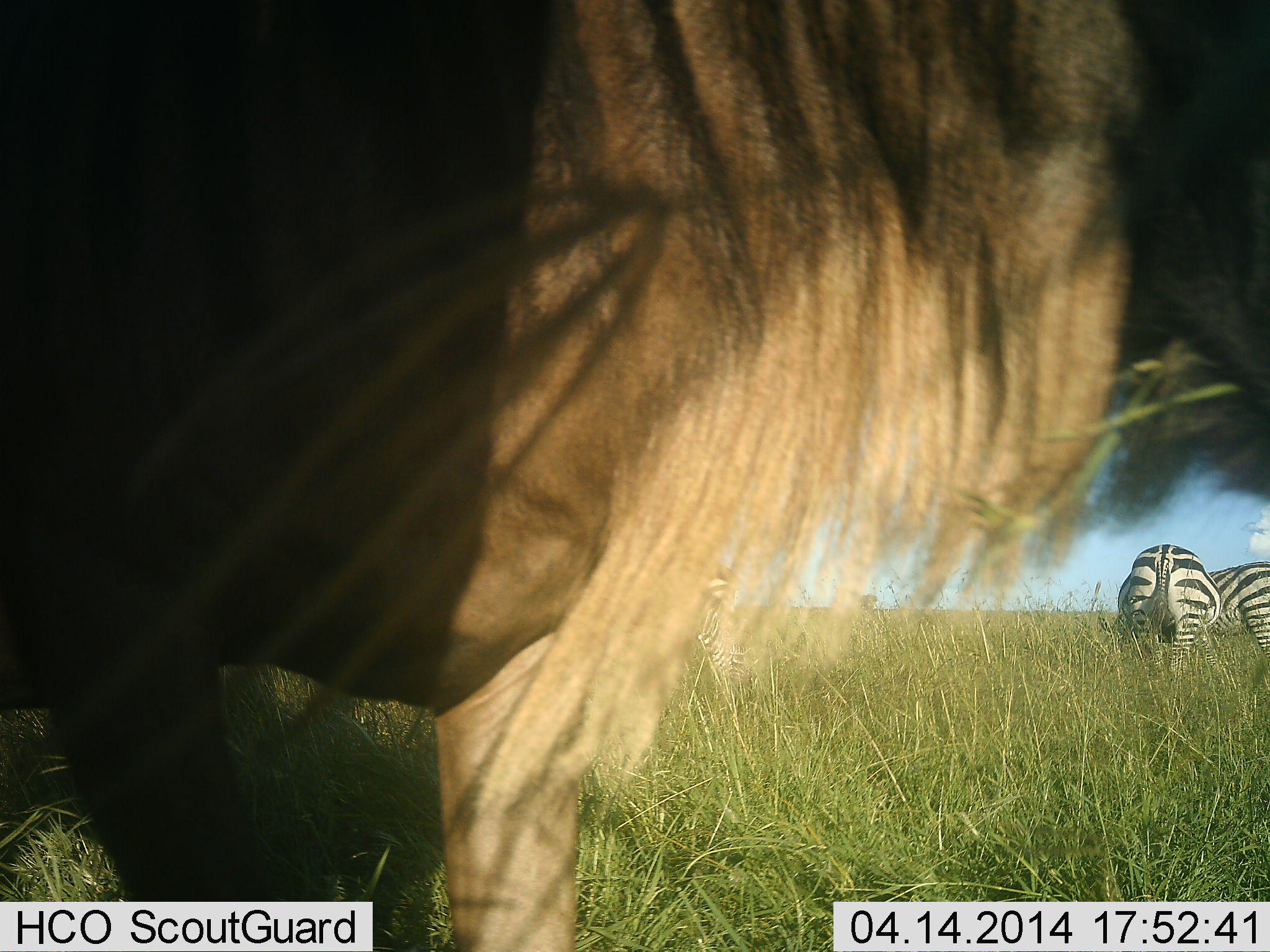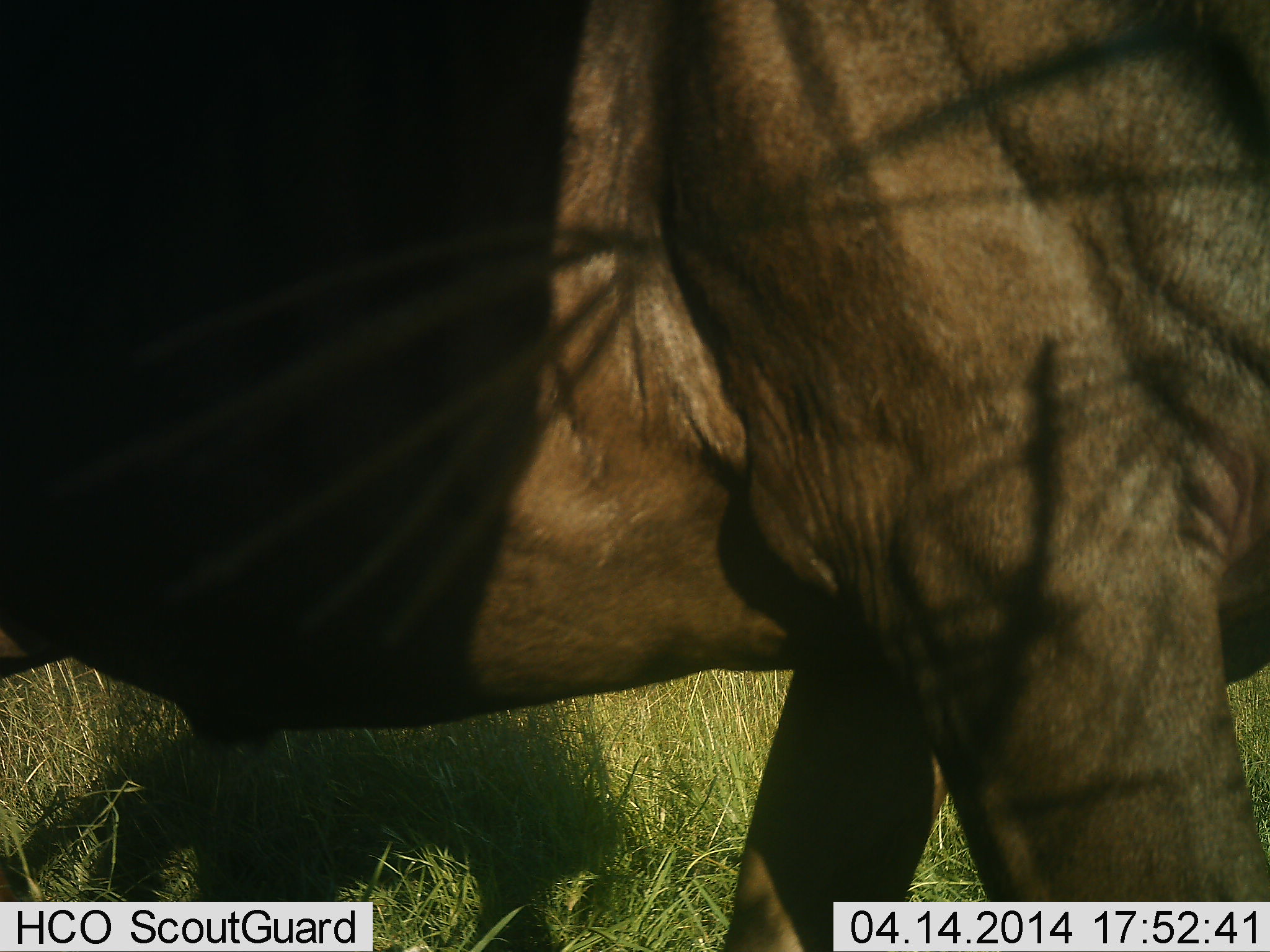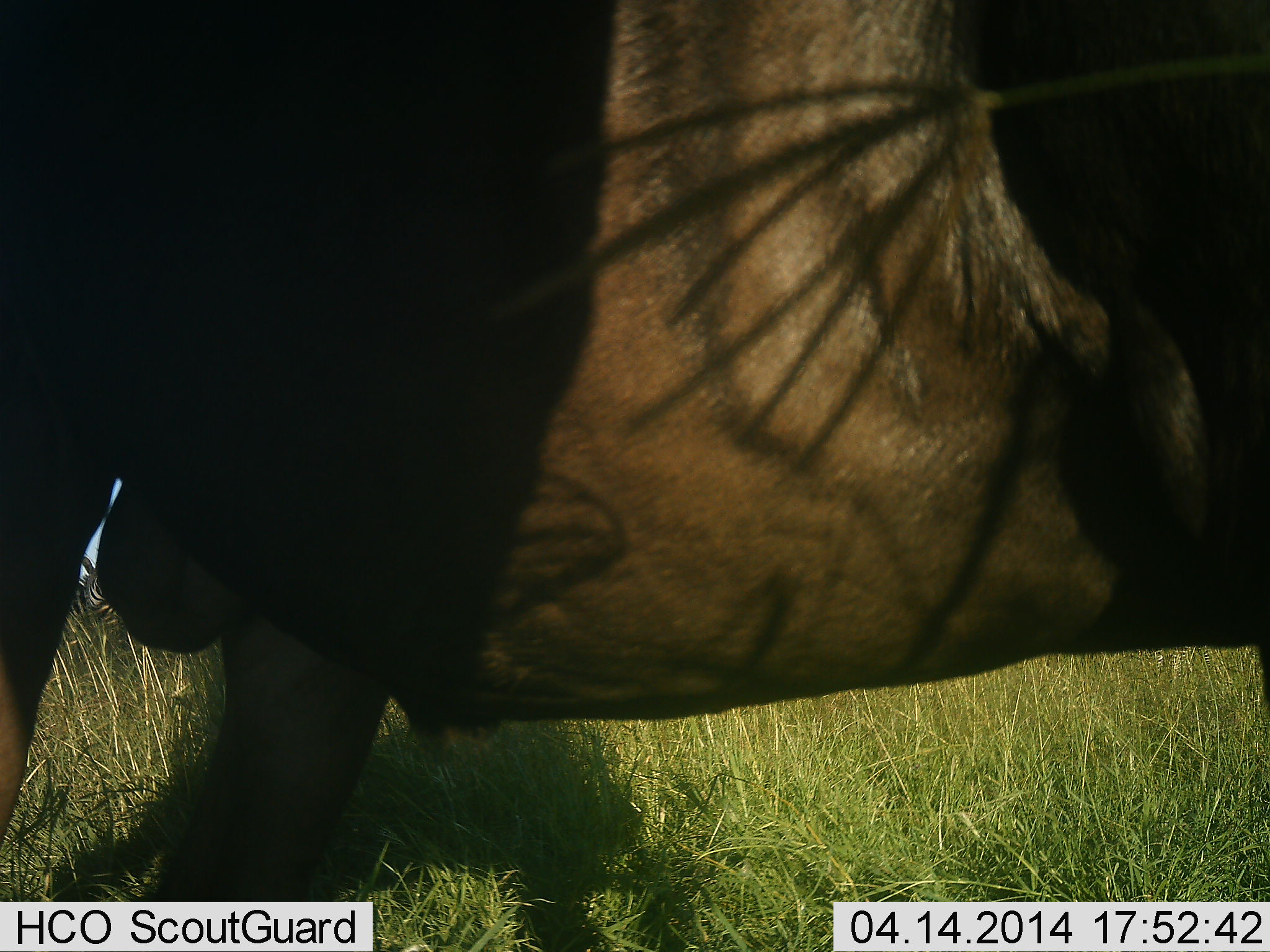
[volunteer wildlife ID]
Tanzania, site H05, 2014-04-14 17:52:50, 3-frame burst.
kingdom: Animalia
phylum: Chordata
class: Mammalia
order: Artiodactyla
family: Bovidae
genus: Connochaetes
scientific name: Connochaetes taurinus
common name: blue wildebeest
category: wildebeest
Wildebeest (blue wildebeest) (Connochaetes taurinus), count 1. Behavior (volunteer vote fractions): standing 21%, resting 0%, moving 86%, interacting 7%. Young present (vote fraction): 0%. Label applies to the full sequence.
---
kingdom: Animalia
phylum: Chordata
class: Mammalia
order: Perissodactyla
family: Equidae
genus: Equus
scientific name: Equus quagga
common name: plains zebra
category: zebra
Zebra (plains zebra) (Equus quagga), count 2. Behavior (volunteer vote fractions): standing 30%, resting 0%, moving 0%, interacting 10%. Young present (vote fraction): 0%. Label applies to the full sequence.